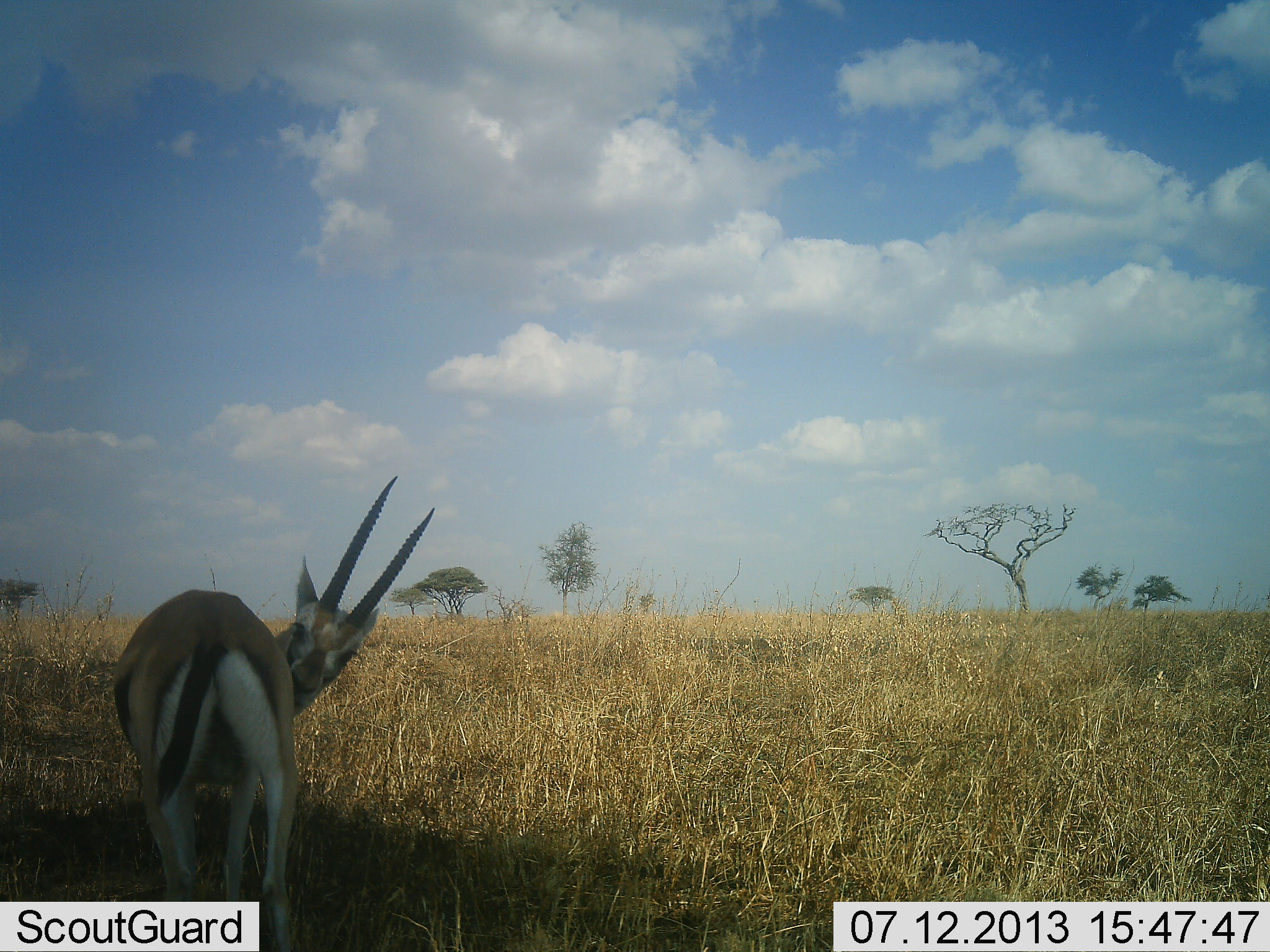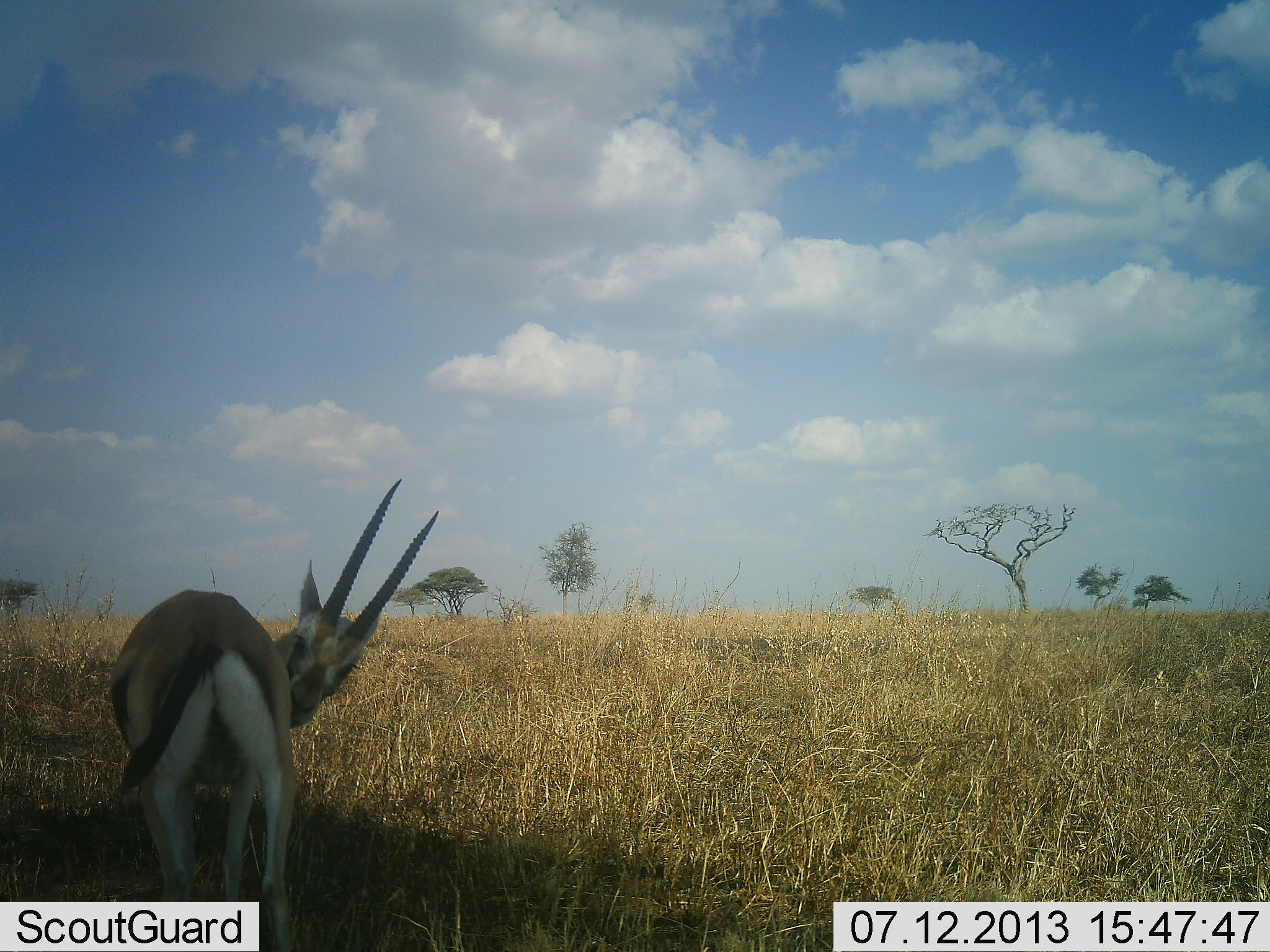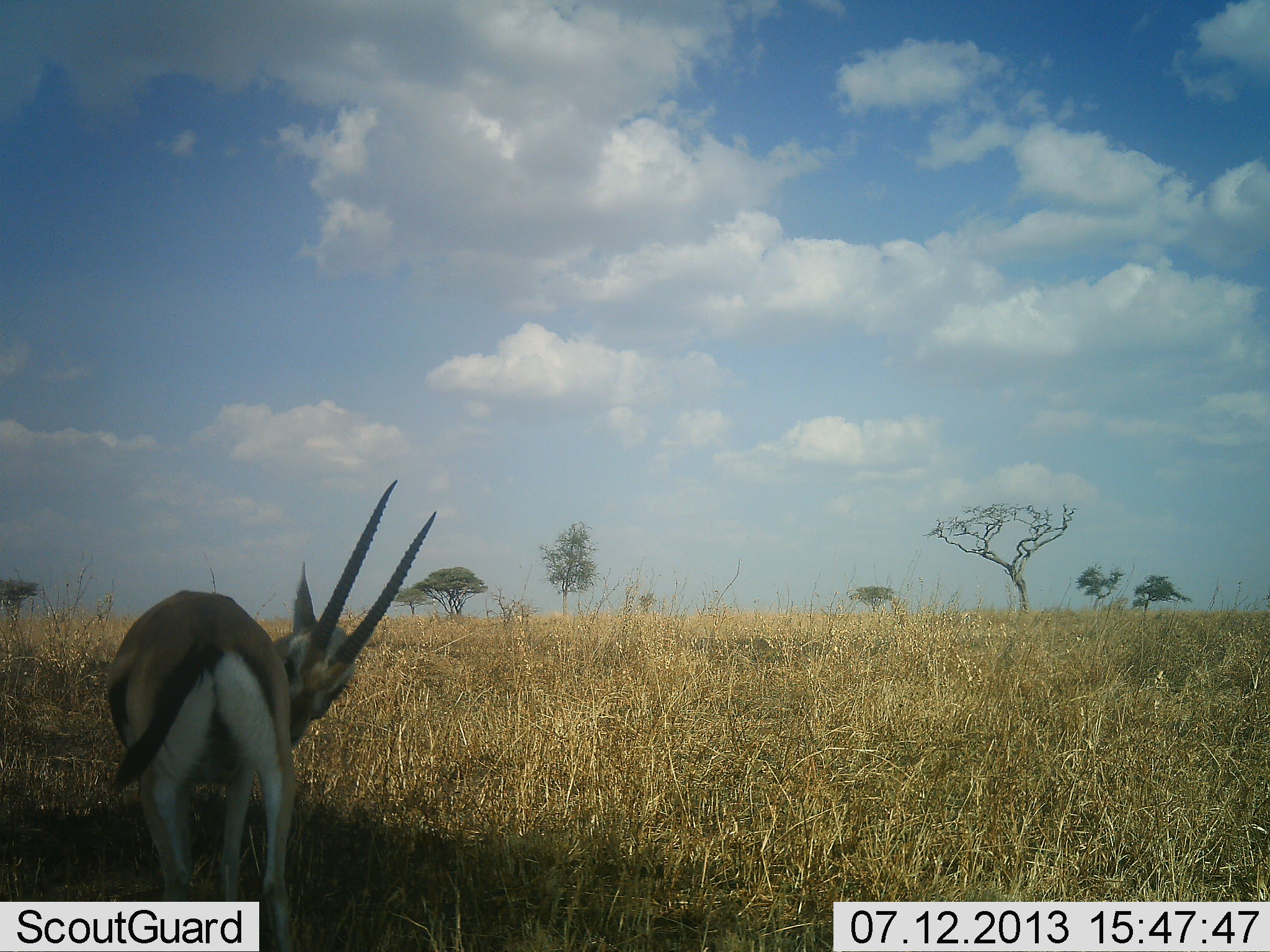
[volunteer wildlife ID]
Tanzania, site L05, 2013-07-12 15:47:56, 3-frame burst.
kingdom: Animalia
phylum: Chordata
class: Mammalia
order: Artiodactyla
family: Bovidae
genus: Eudorcas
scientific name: Eudorcas thomsonii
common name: thomson's gazelle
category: gazellethomsons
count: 1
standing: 92%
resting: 0%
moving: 8%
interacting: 8%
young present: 0%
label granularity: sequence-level